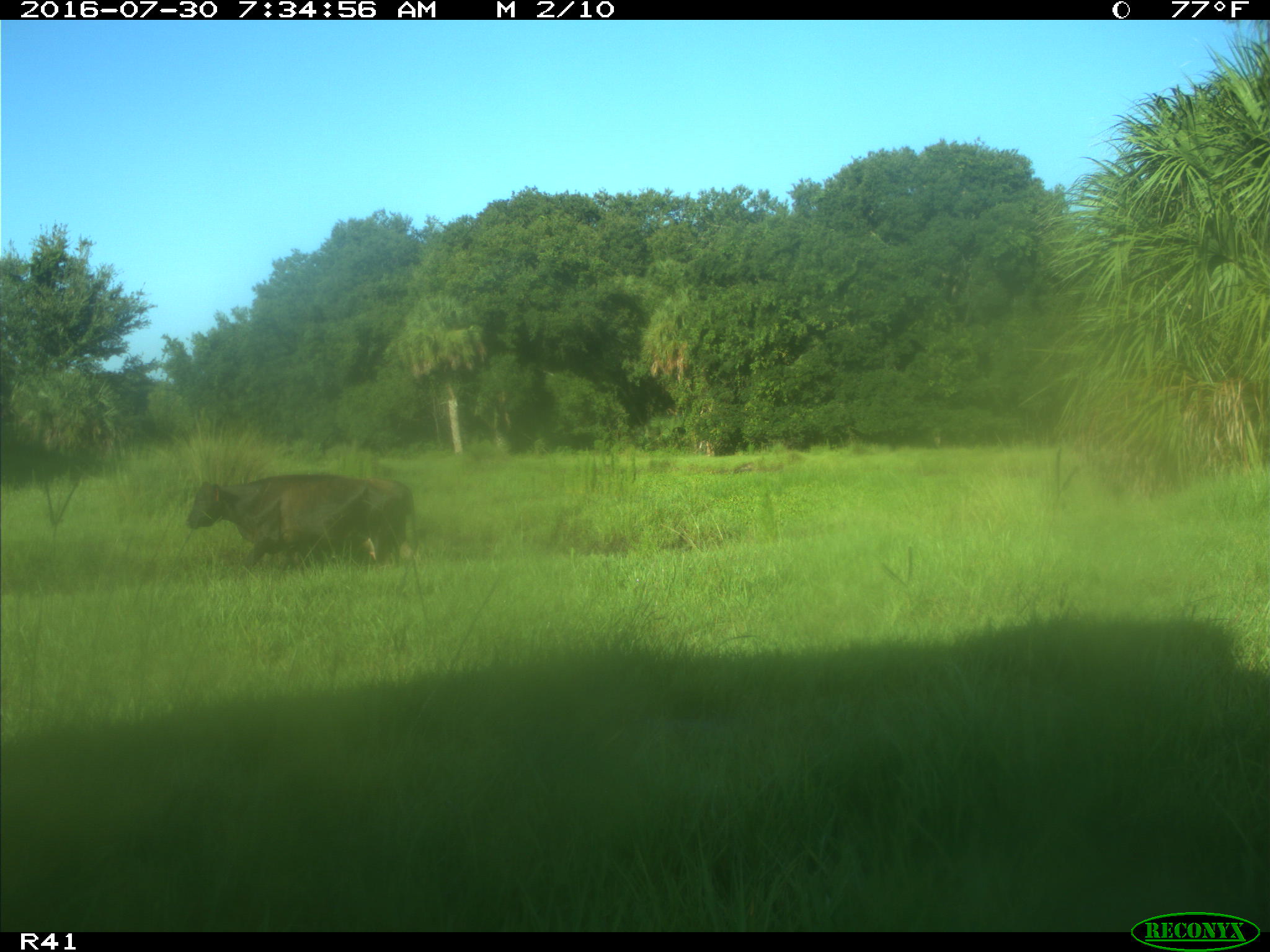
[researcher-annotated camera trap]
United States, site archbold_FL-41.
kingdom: Animalia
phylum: Chordata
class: Mammalia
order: Artiodactyla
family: Bovidae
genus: Bos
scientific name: Bos taurus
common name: domestic cow